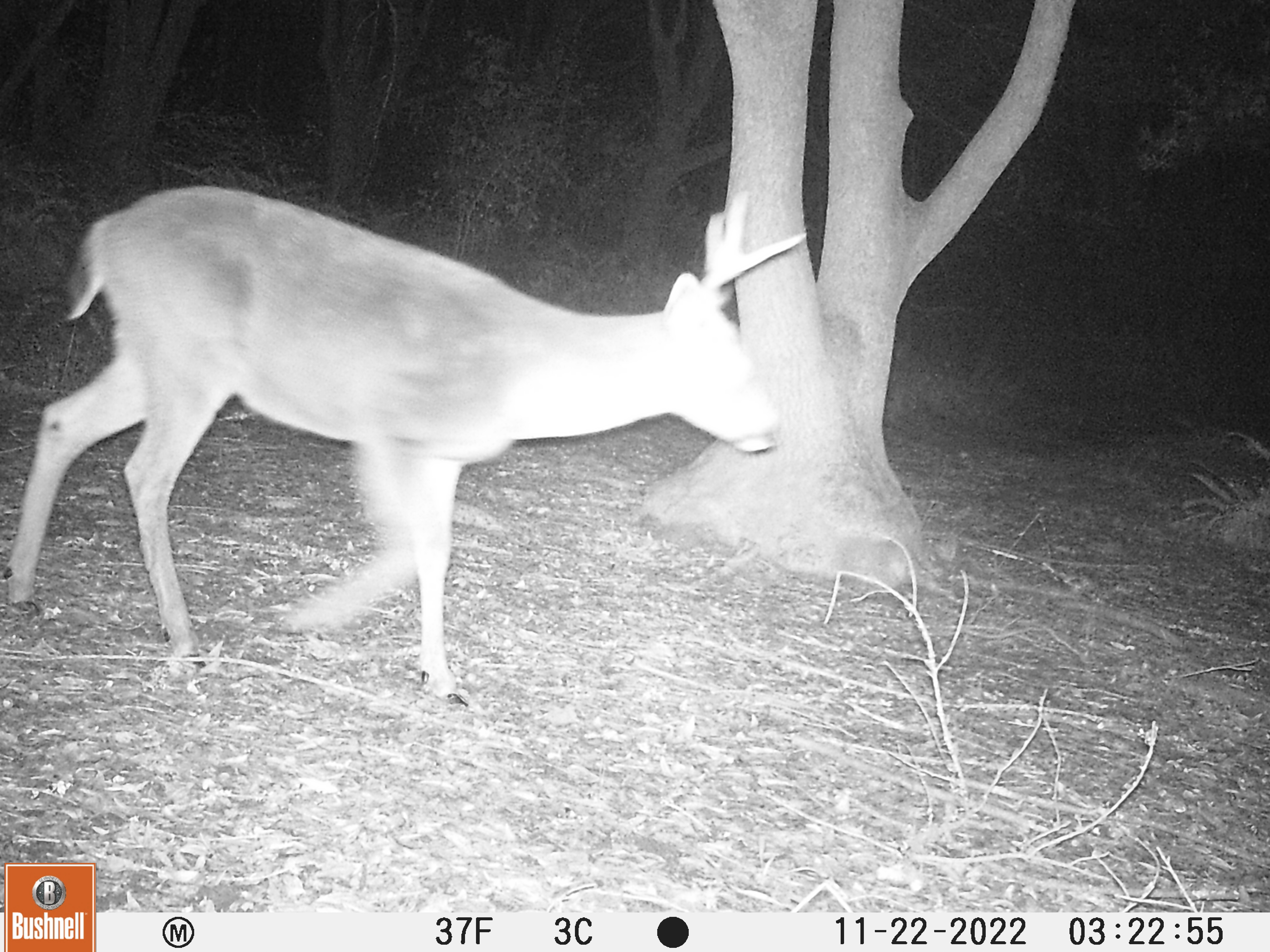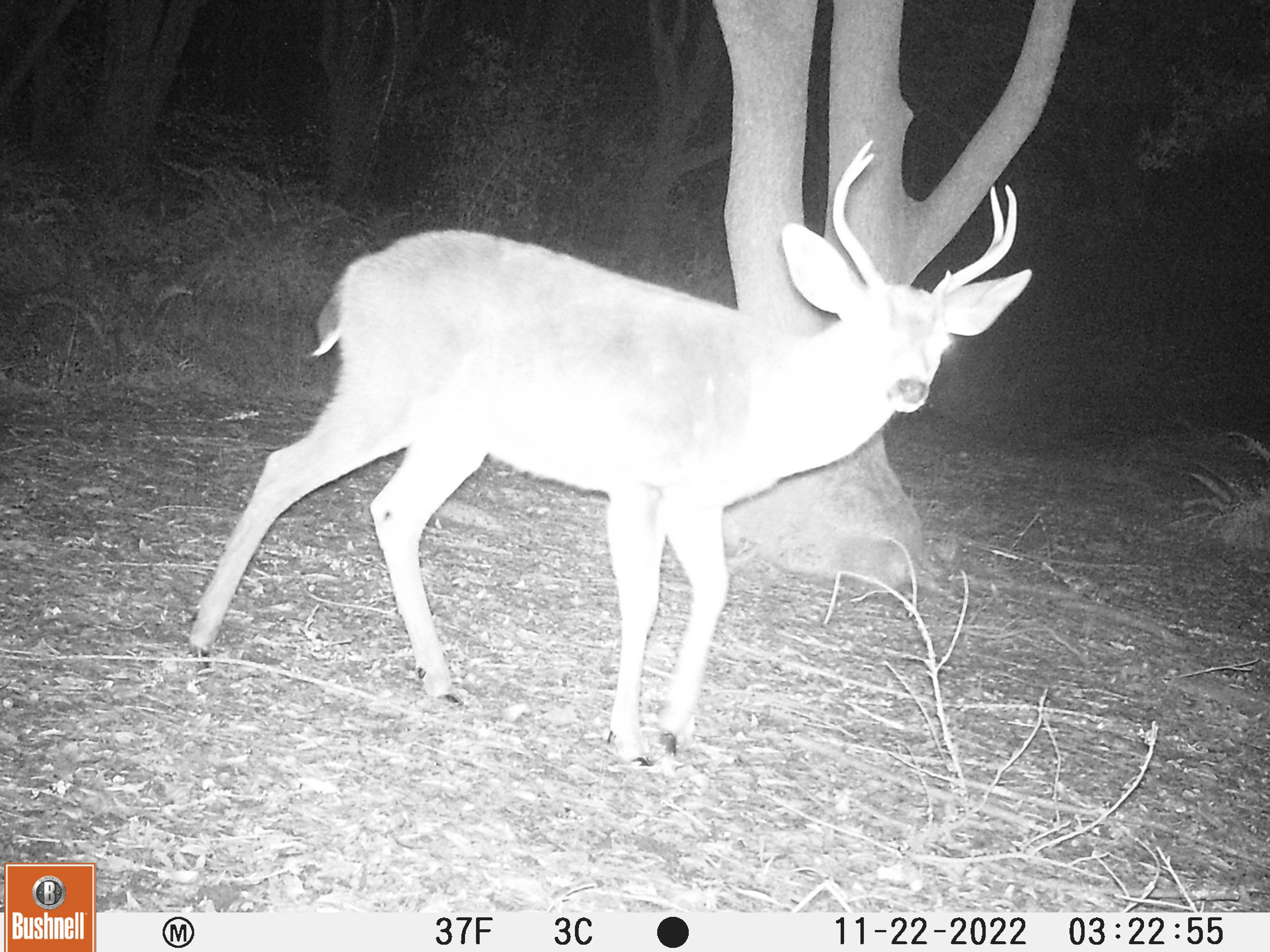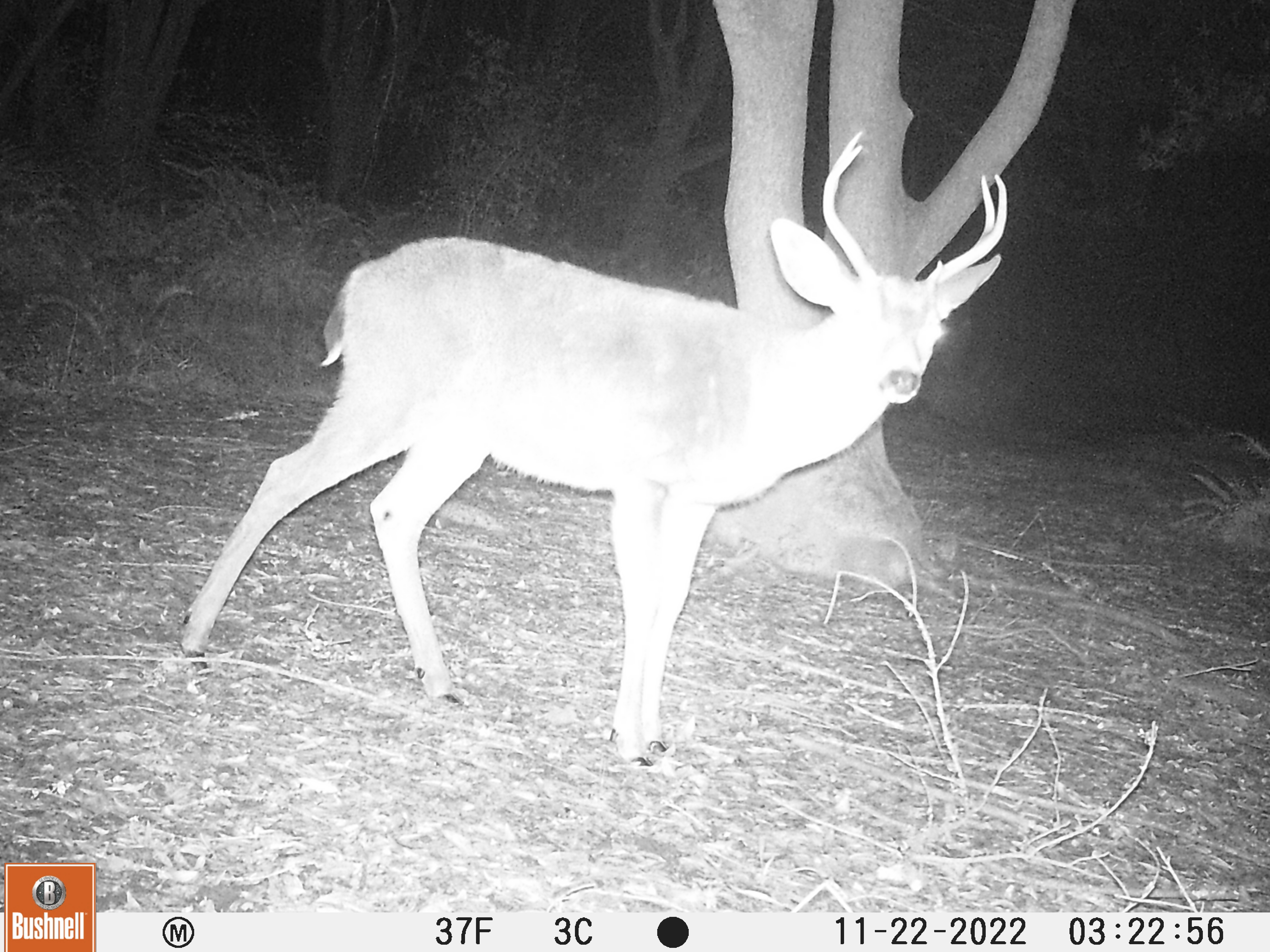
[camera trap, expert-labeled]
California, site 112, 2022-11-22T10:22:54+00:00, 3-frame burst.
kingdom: Animalia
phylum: Chordata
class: Mammalia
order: Artiodactyla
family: Cervidae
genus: Odocoileus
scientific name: Odocoileus hemionus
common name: mule deer